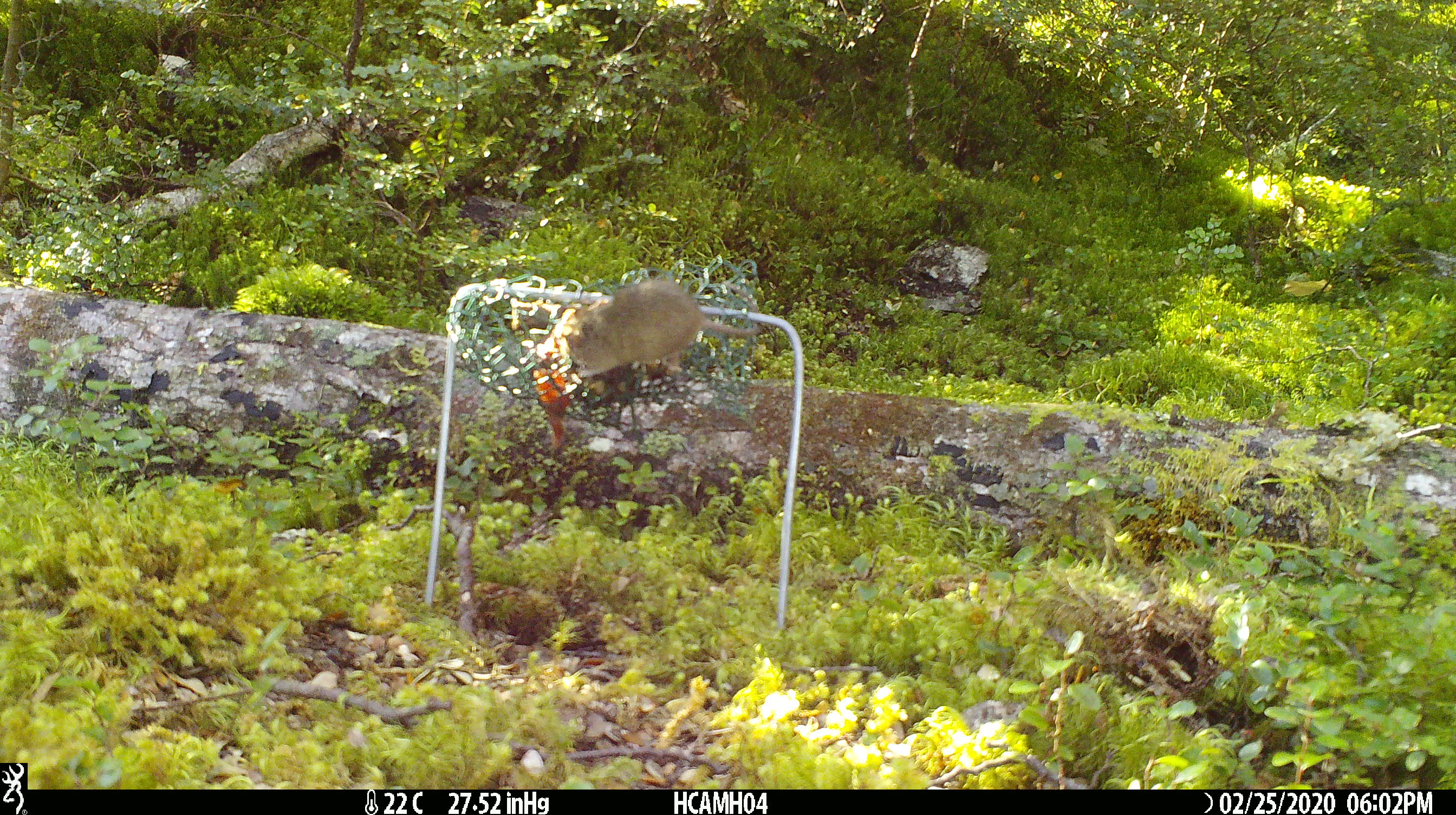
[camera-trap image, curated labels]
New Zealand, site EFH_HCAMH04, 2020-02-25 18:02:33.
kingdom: Animalia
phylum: Chordata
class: Mammalia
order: Rodentia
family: Muridae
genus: Mus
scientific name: Mus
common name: mouse